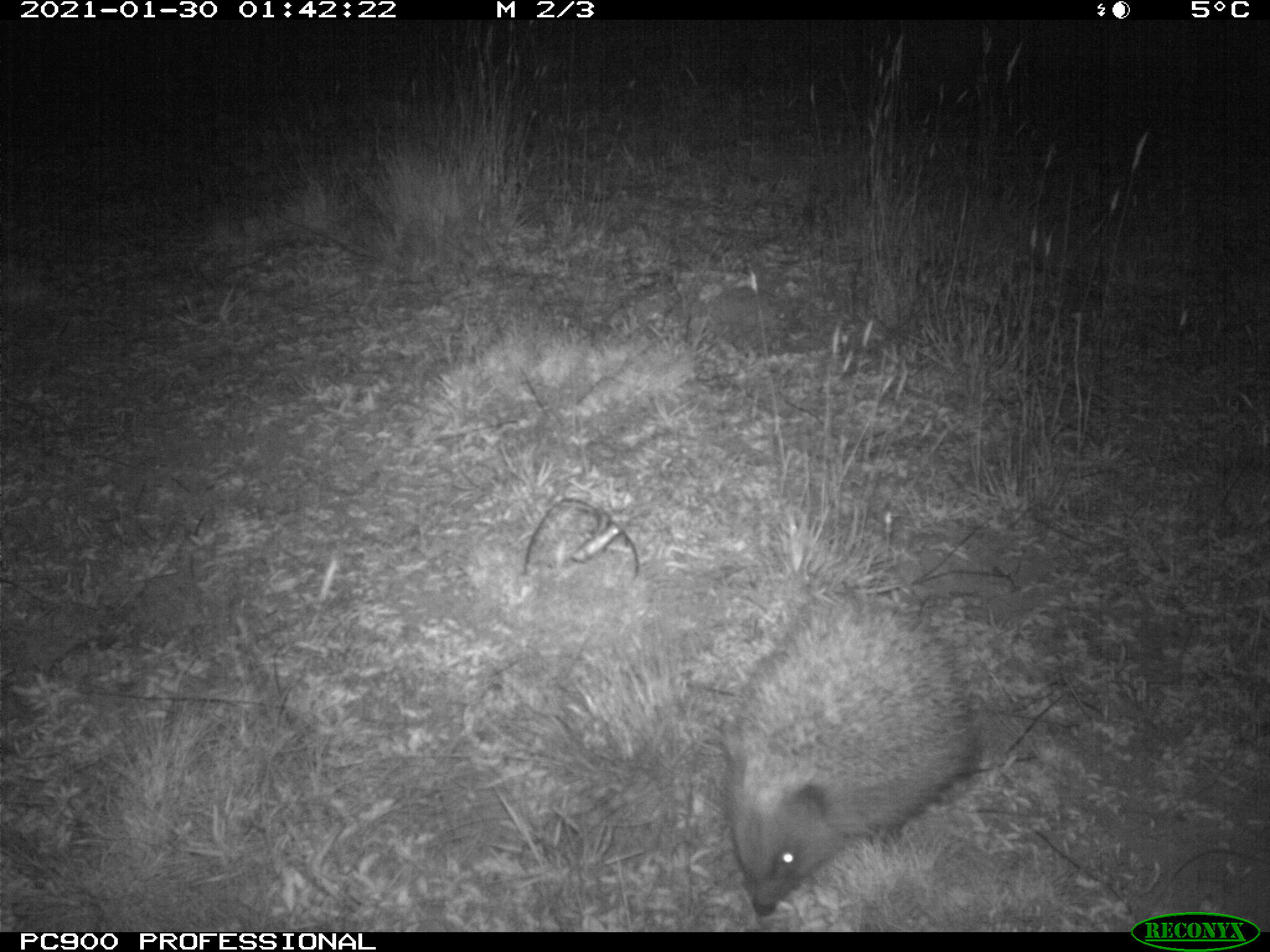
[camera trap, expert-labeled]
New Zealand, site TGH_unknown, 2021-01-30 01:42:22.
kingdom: Animalia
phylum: Chordata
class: Mammalia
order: Eulipotyphla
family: Erinaceidae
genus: Erinaceus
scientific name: Erinaceus europaeus europaeus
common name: european hedgehog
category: hedgehog